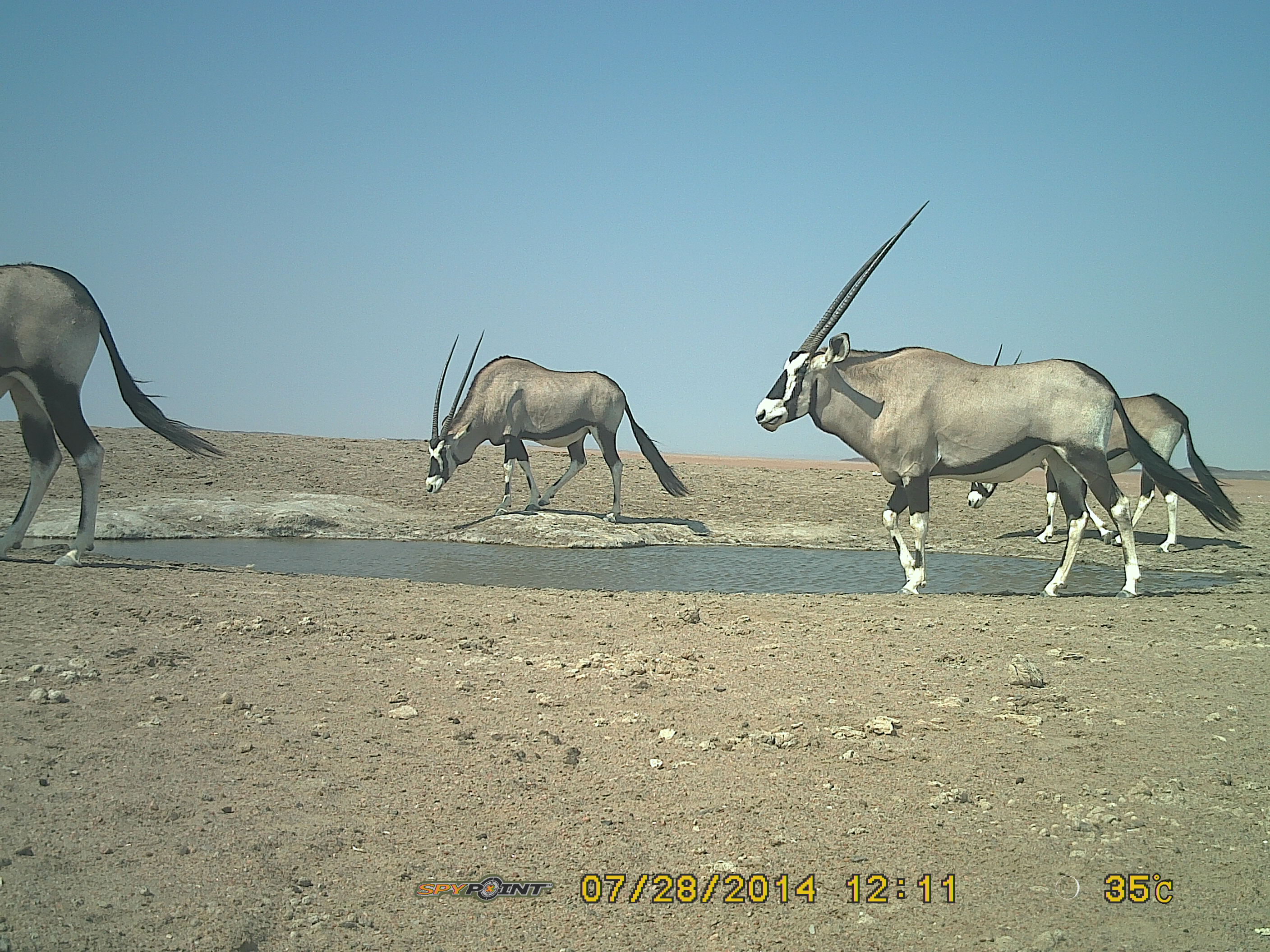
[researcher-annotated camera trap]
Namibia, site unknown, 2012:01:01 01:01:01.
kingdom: Animalia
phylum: Chordata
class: Mammalia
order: Artiodactyla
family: Bovidae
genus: Oryx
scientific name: Oryx gazella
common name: gemsbok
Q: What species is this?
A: Oryx gazella (gemsbok).